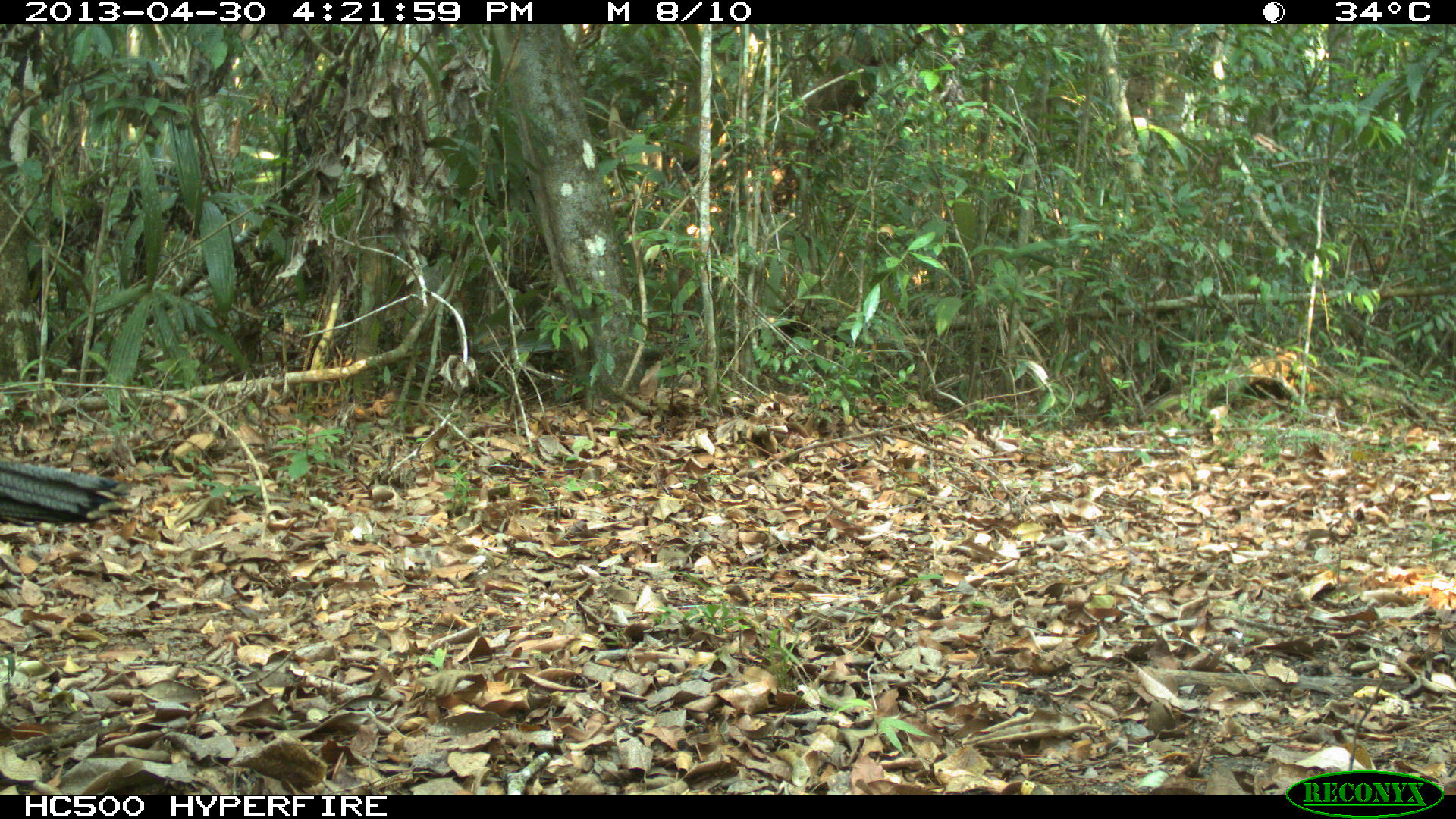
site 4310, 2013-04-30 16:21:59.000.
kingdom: Animalia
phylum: Chordata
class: Aves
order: Galliformes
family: Phasianidae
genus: Meleagris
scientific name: Meleagris ocellata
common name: ocellated turkey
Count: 1.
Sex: male.